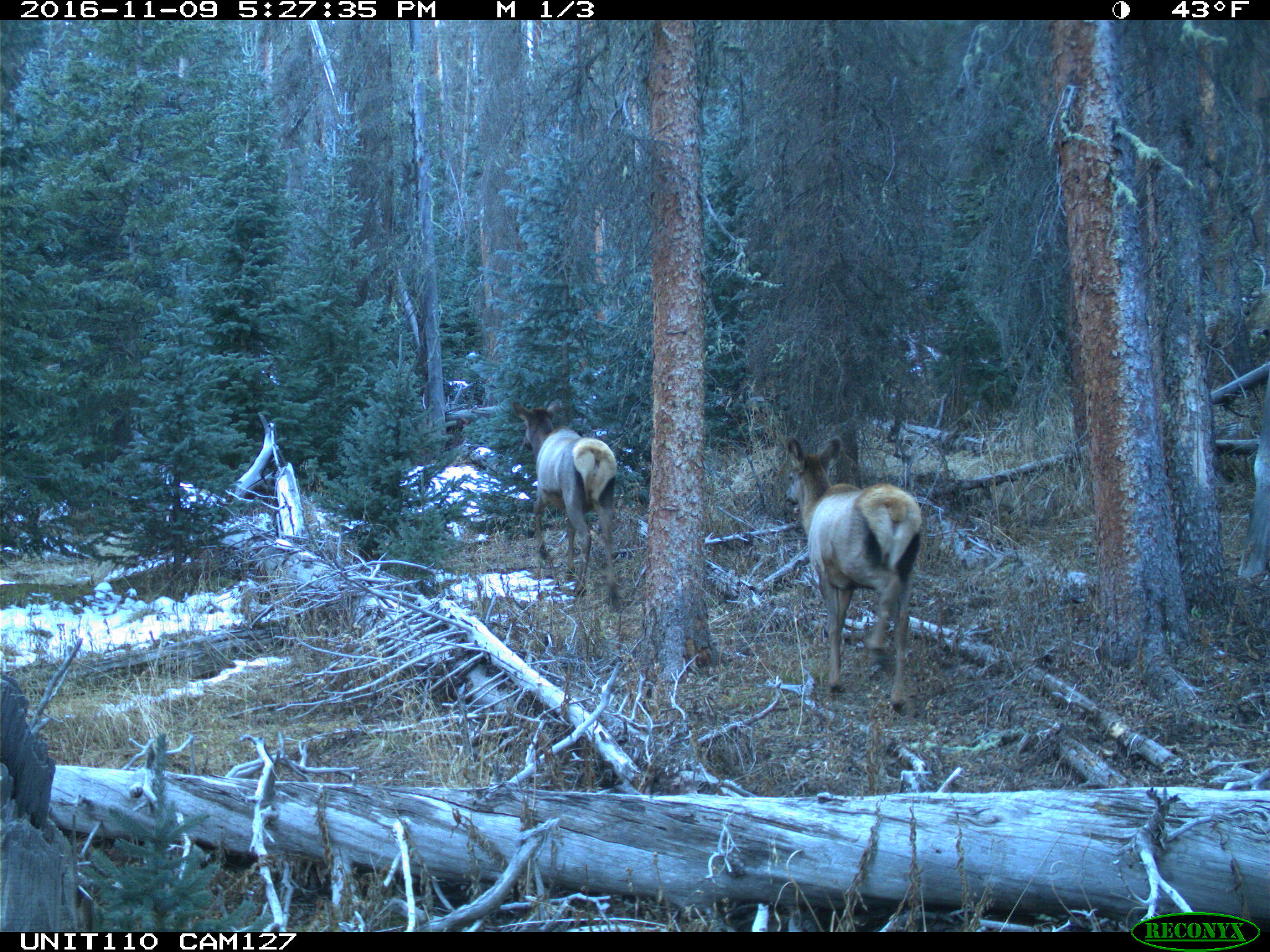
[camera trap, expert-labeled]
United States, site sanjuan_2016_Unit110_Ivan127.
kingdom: Animalia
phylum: Chordata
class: Mammalia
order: Artiodactyla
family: Cervidae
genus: Cervus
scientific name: Cervus elaphus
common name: red deer